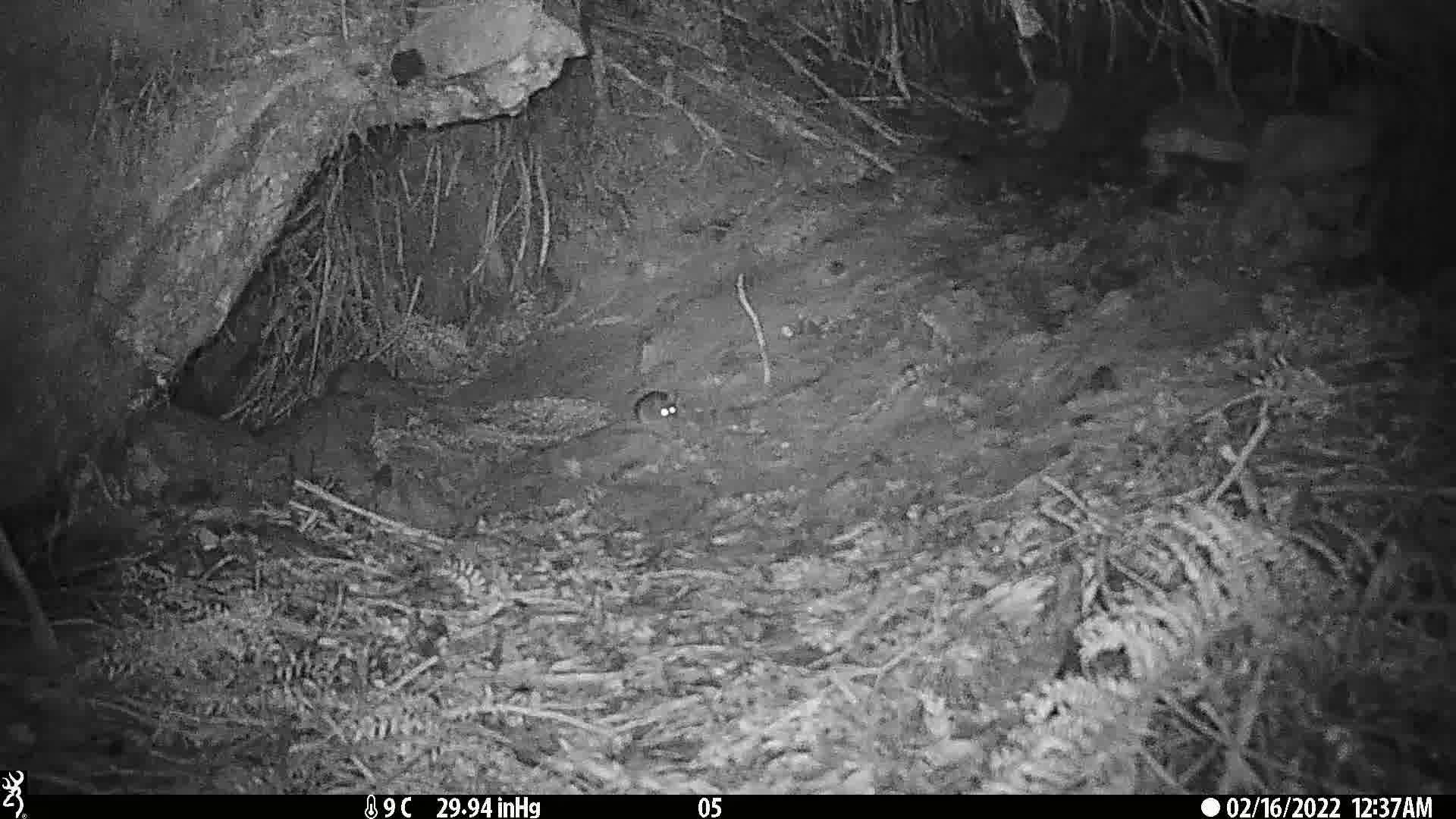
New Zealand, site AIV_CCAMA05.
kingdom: Animalia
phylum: Chordata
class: Mammalia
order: Rodentia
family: Muridae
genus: Mus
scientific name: Mus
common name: mouse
Mouse (Mus).